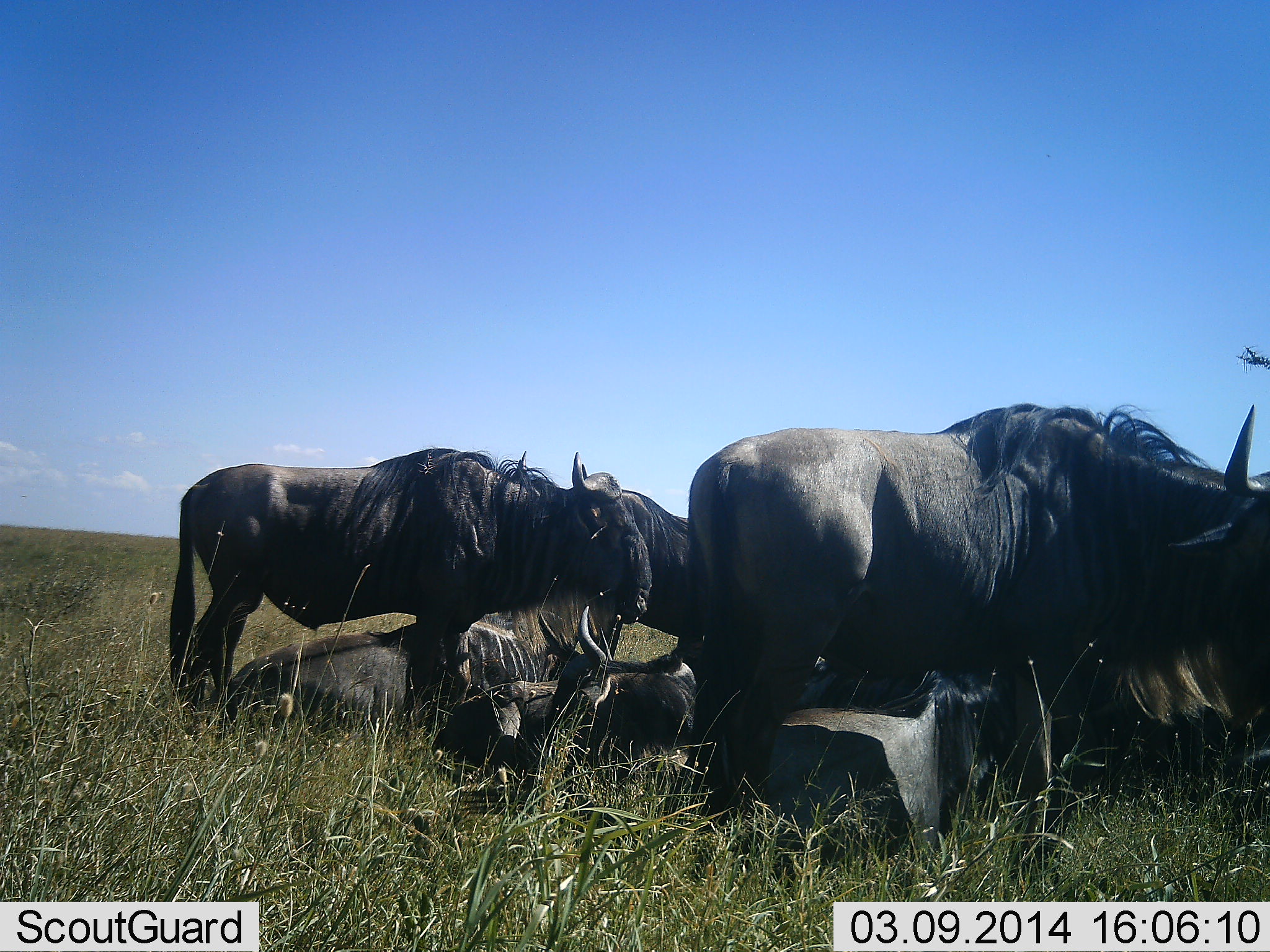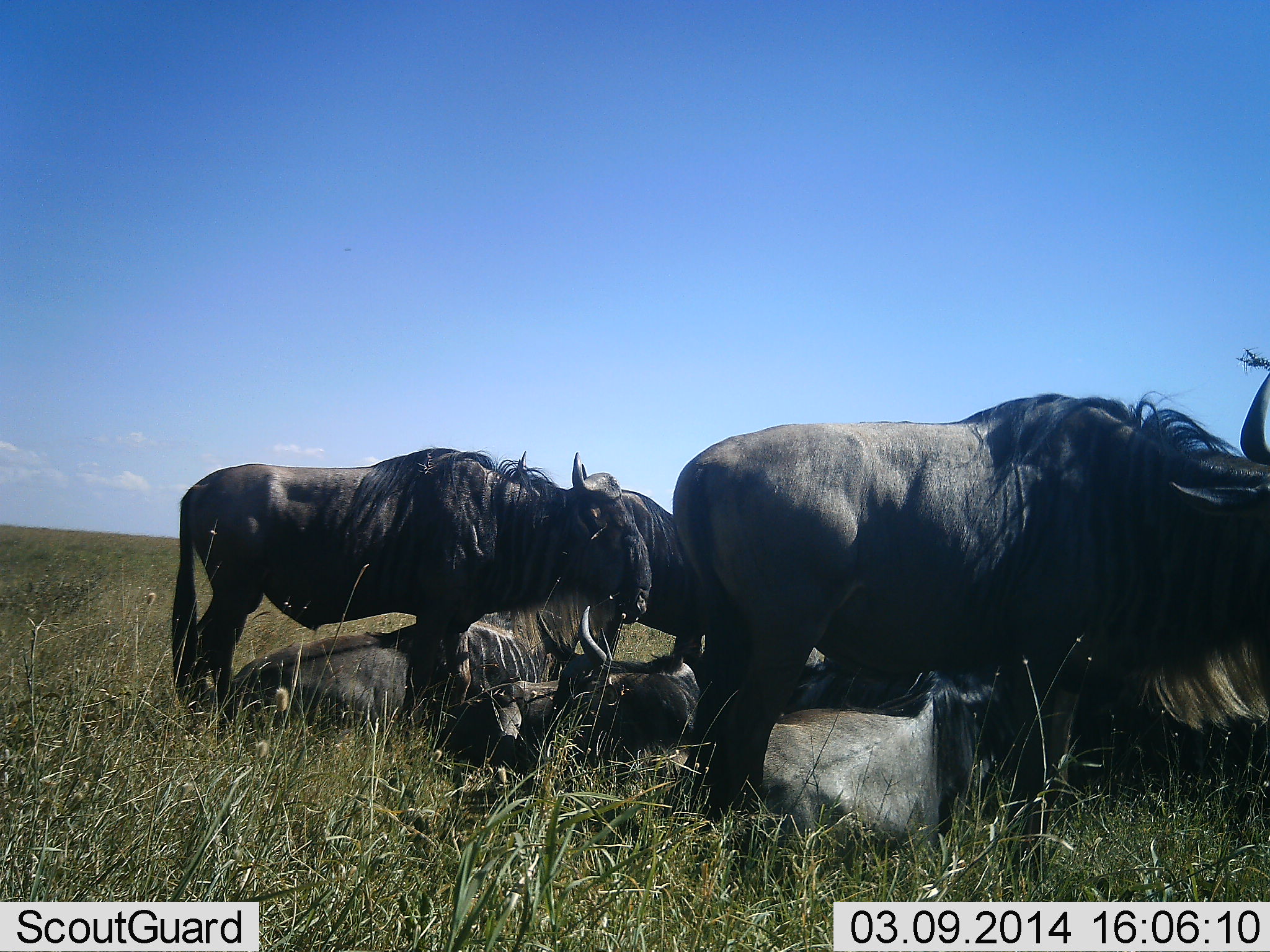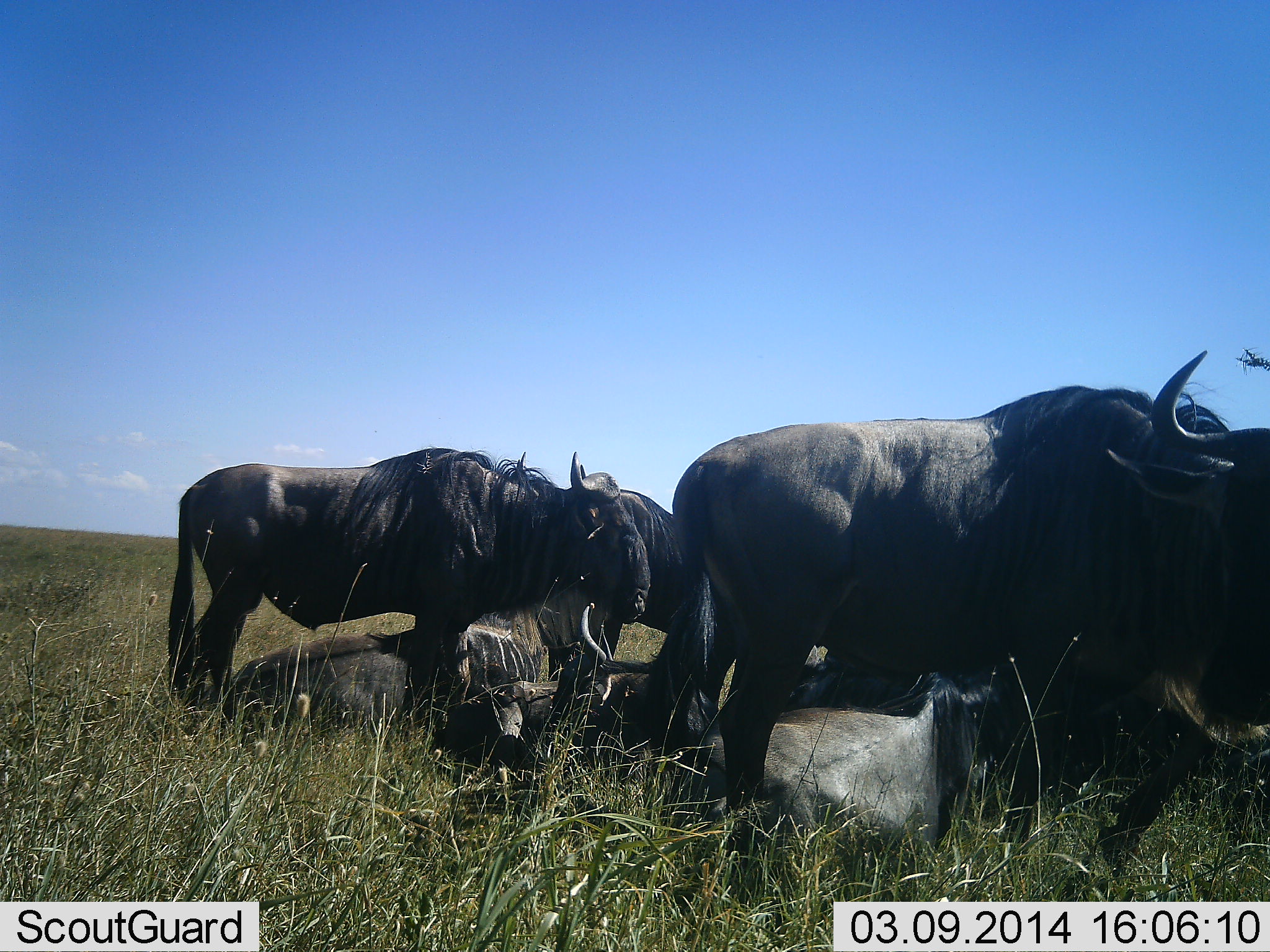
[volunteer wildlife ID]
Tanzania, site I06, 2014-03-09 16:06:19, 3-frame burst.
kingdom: Animalia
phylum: Chordata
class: Mammalia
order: Artiodactyla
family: Bovidae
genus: Connochaetes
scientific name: Connochaetes taurinus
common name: blue wildebeest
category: wildebeest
Wildebeest (blue wildebeest) (Connochaetes taurinus), count 6. Behavior (volunteer vote fractions): standing 50%, resting 90%, moving 10%, interacting 20%. Young present (vote fraction): 0%. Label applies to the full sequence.